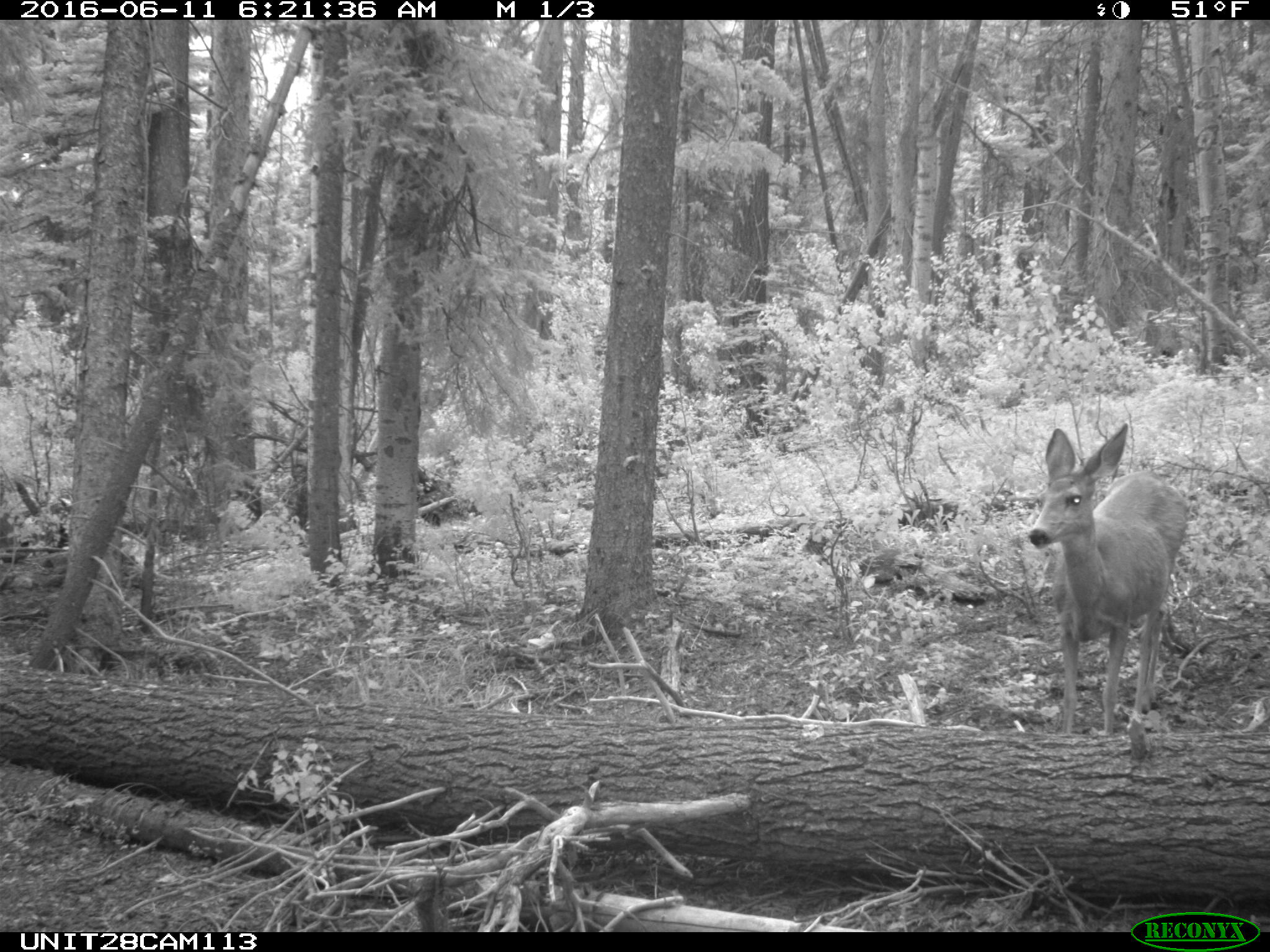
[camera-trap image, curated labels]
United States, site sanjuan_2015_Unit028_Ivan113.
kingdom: Animalia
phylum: Chordata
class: Mammalia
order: Artiodactyla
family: Cervidae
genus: Odocoileus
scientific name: Odocoileus hemionus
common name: mule deer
Odocoileus hemionus (mule deer).